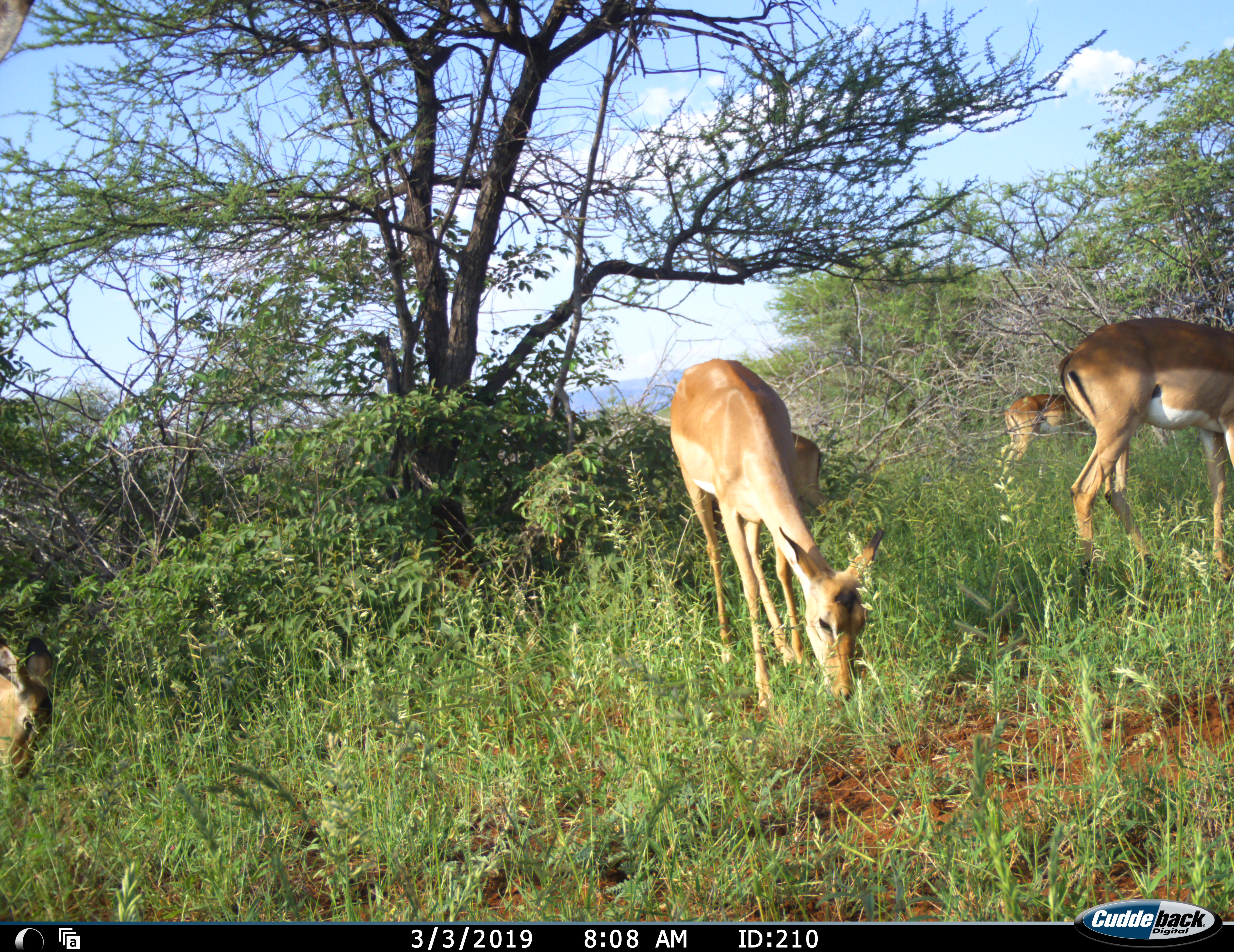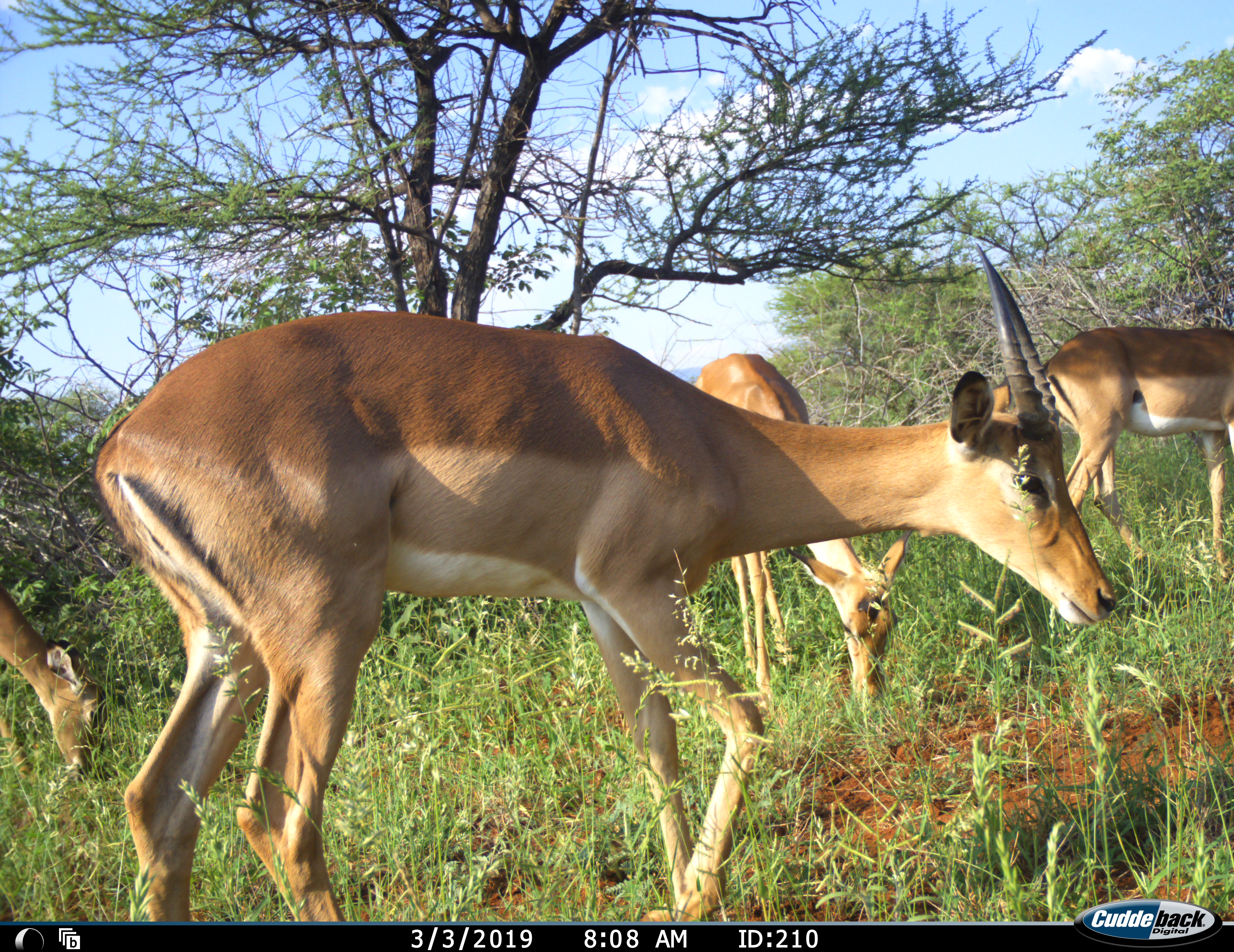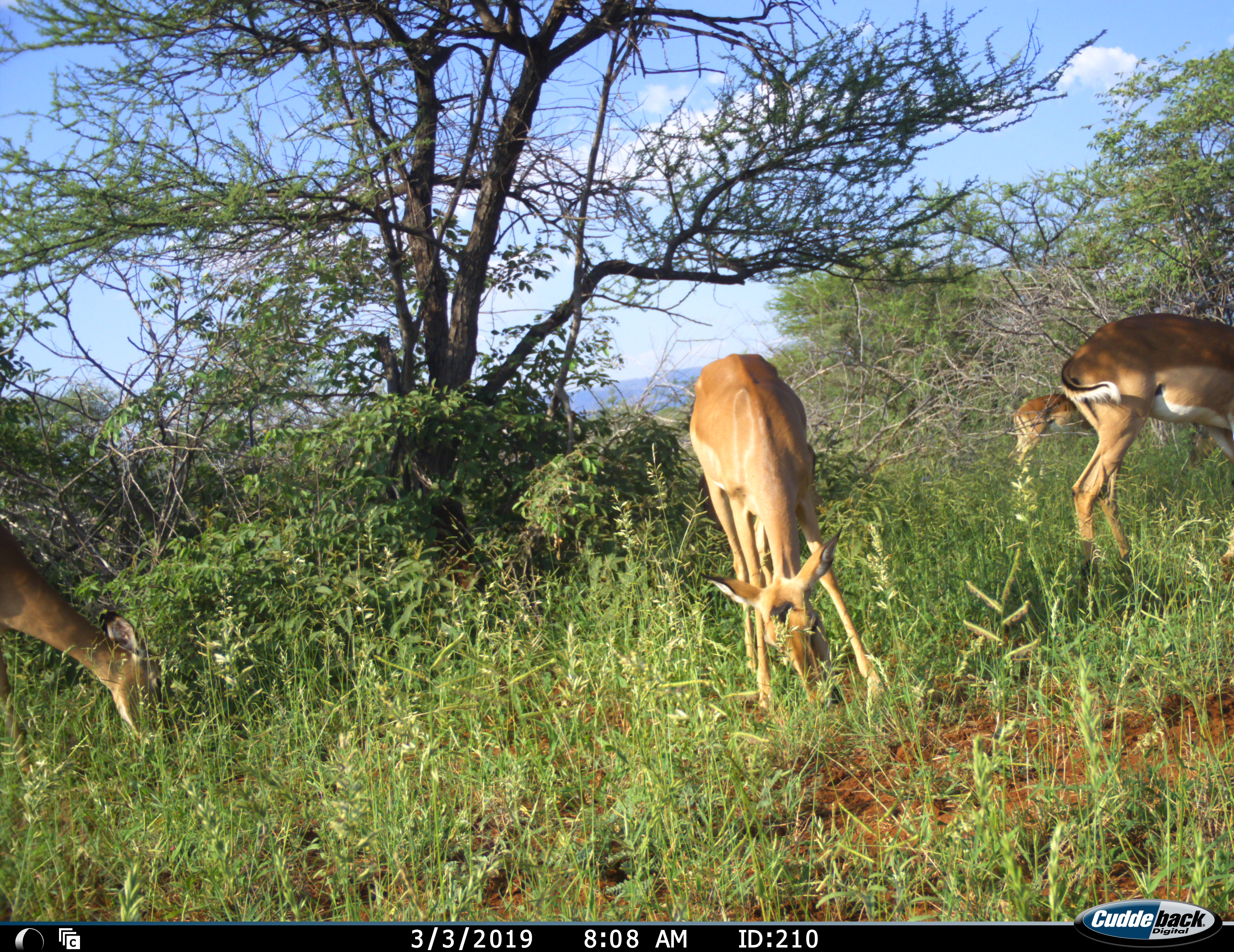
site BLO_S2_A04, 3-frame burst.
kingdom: Animalia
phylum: Chordata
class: Mammalia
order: Artiodactyla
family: Bovidae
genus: Aepyceros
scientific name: Aepyceros melampus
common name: impala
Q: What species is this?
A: Impala (Aepyceros melampus).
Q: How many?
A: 6.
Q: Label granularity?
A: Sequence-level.